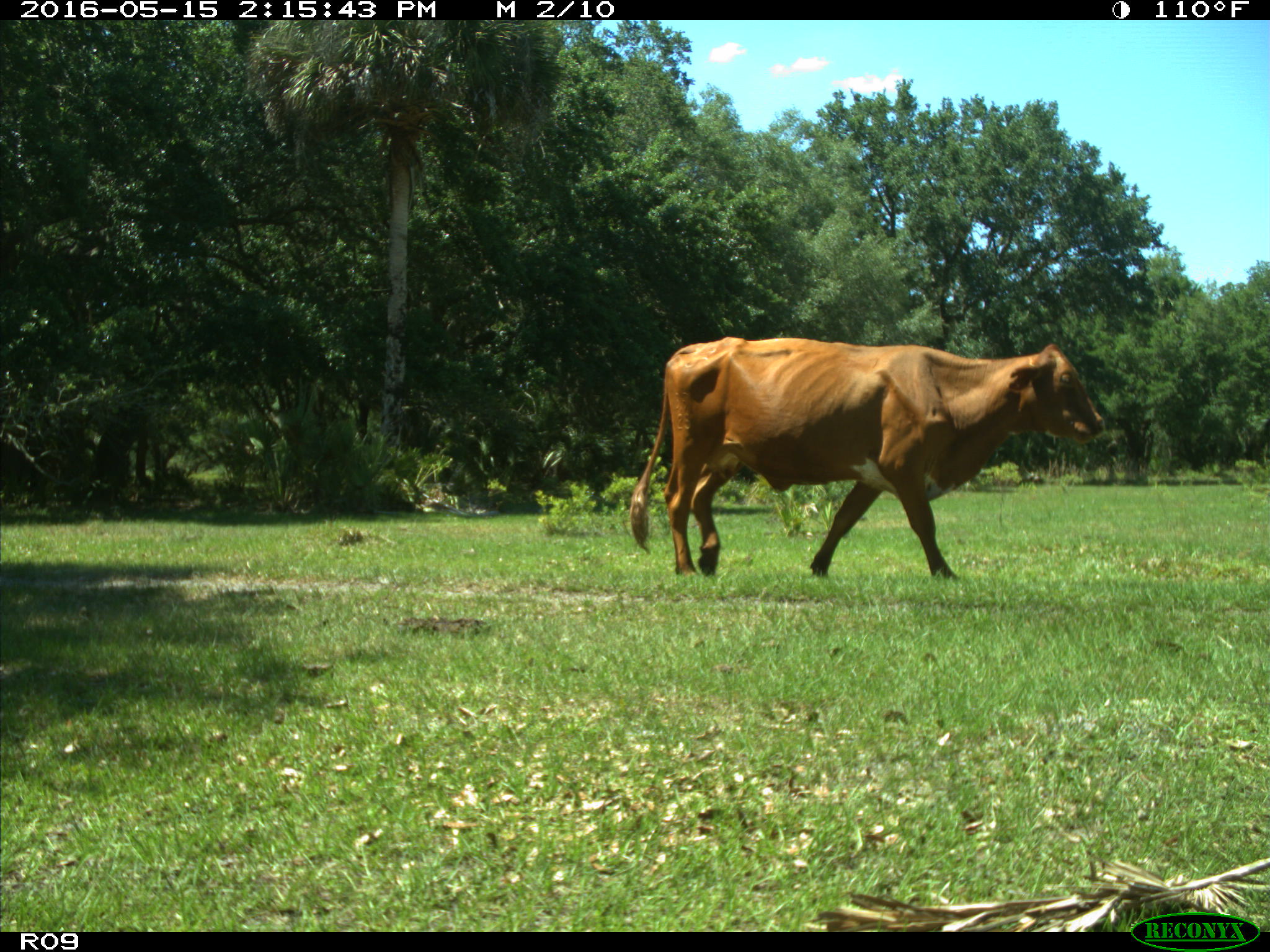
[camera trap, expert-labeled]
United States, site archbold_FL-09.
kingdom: Animalia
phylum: Chordata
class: Mammalia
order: Artiodactyla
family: Bovidae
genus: Bos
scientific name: Bos taurus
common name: domestic cow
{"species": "Bos taurus (domestic cow)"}